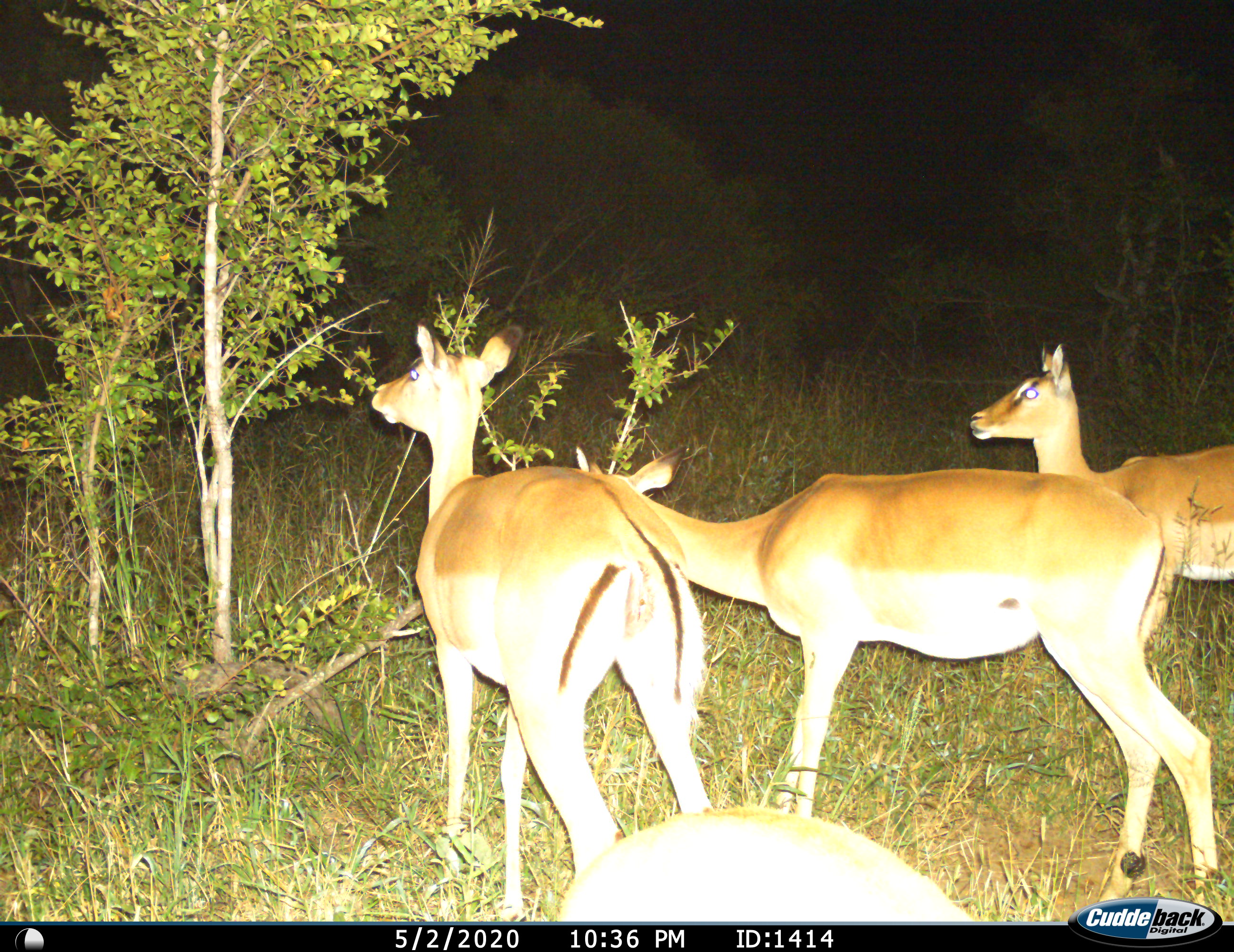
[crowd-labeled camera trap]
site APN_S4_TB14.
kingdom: Animalia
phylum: Chordata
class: Mammalia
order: Artiodactyla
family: Bovidae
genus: Aepyceros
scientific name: Aepyceros melampus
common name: impala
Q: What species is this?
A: Impala (Aepyceros melampus).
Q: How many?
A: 4.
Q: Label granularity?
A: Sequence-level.